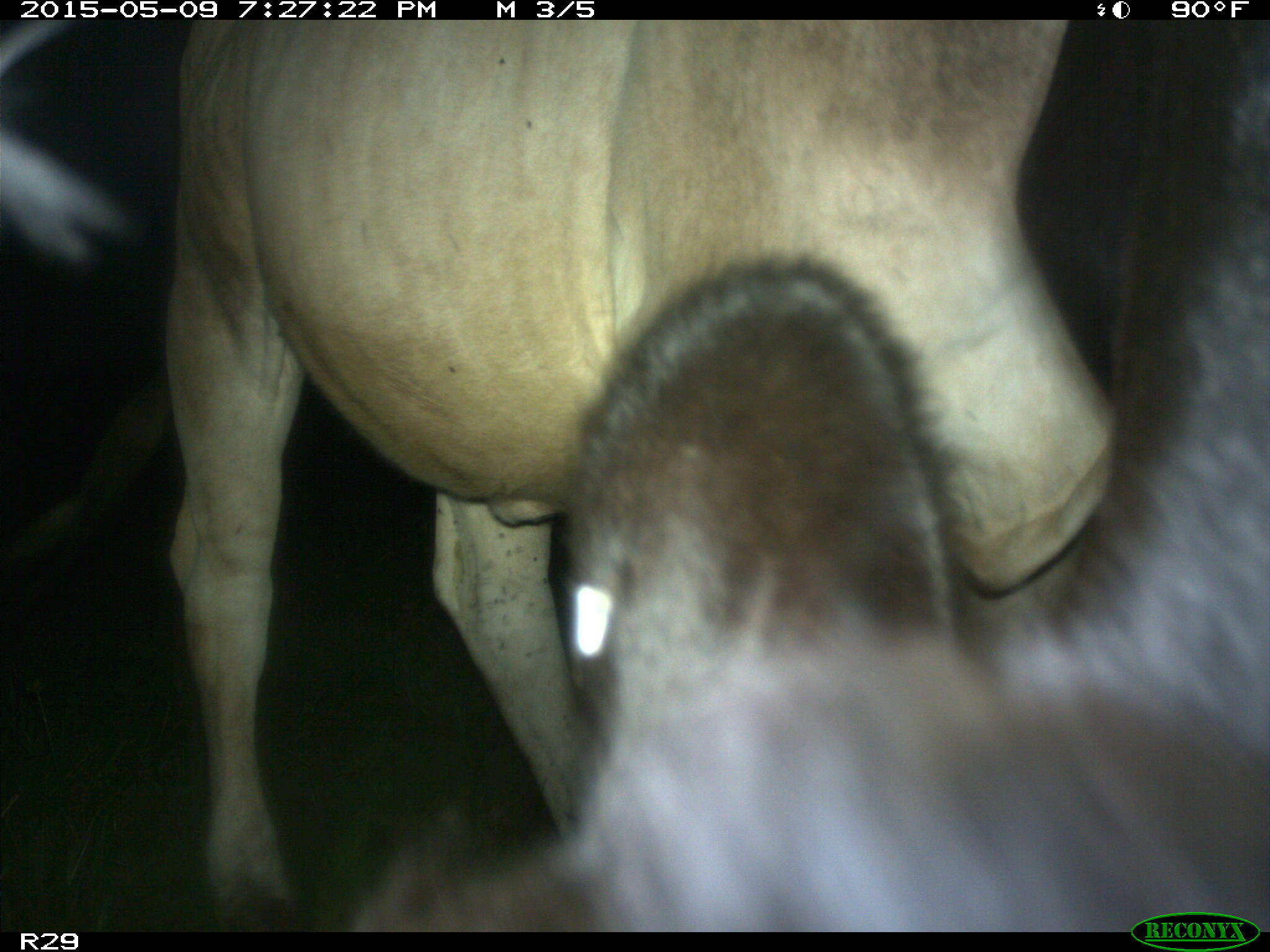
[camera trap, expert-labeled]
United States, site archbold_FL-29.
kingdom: Animalia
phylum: Chordata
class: Mammalia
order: Artiodactyla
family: Bovidae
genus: Bos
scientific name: Bos taurus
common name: domestic cow